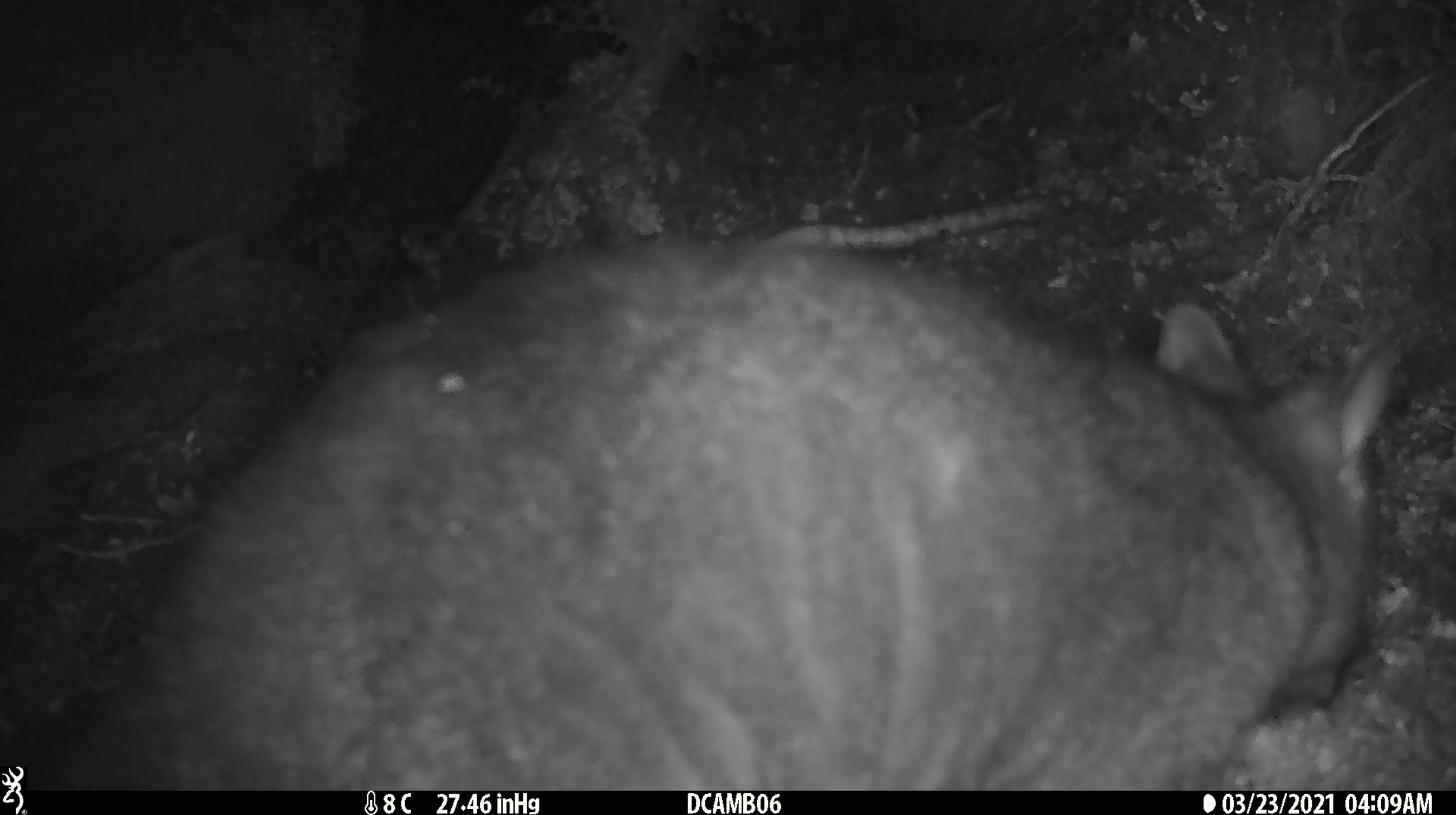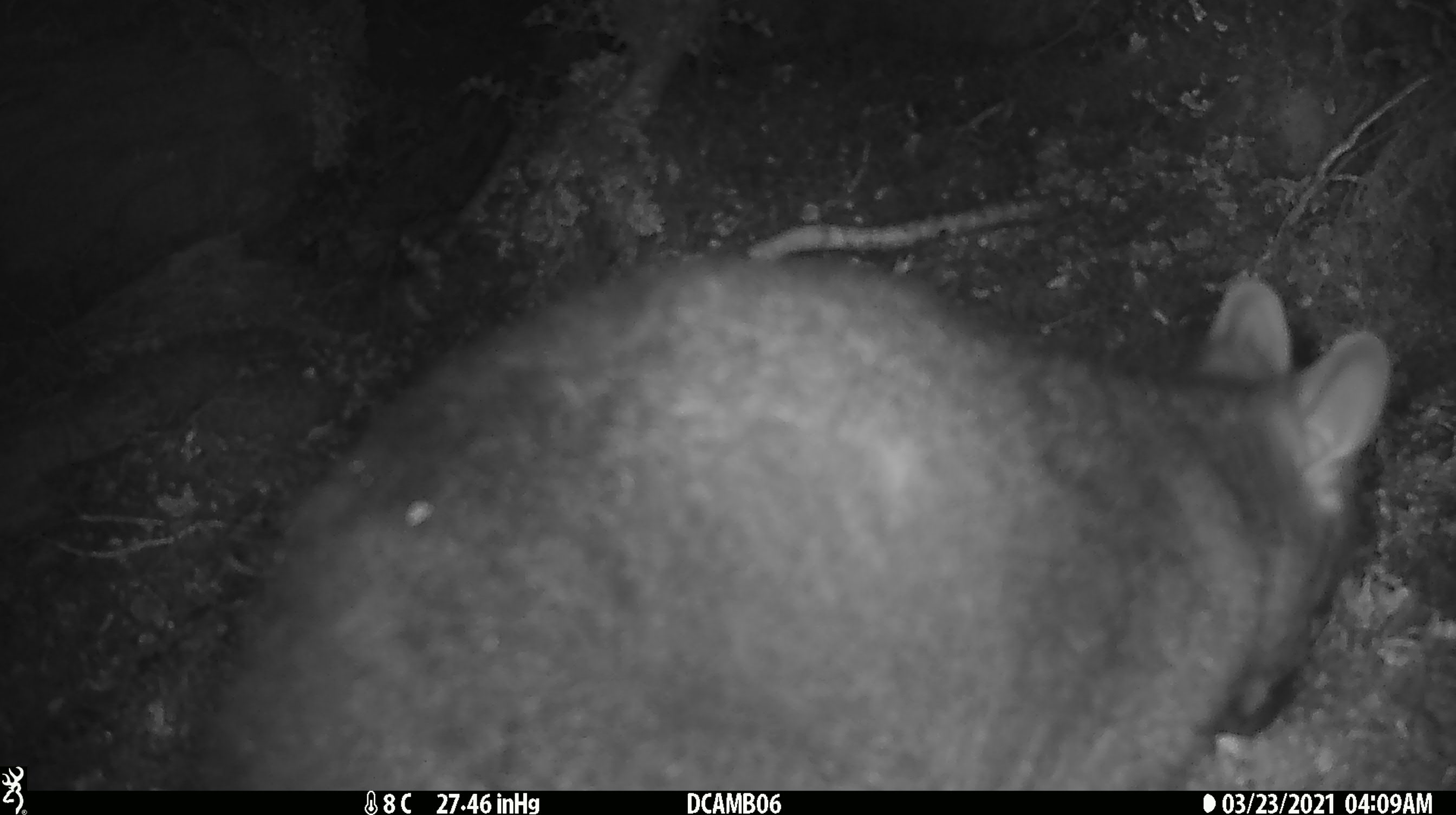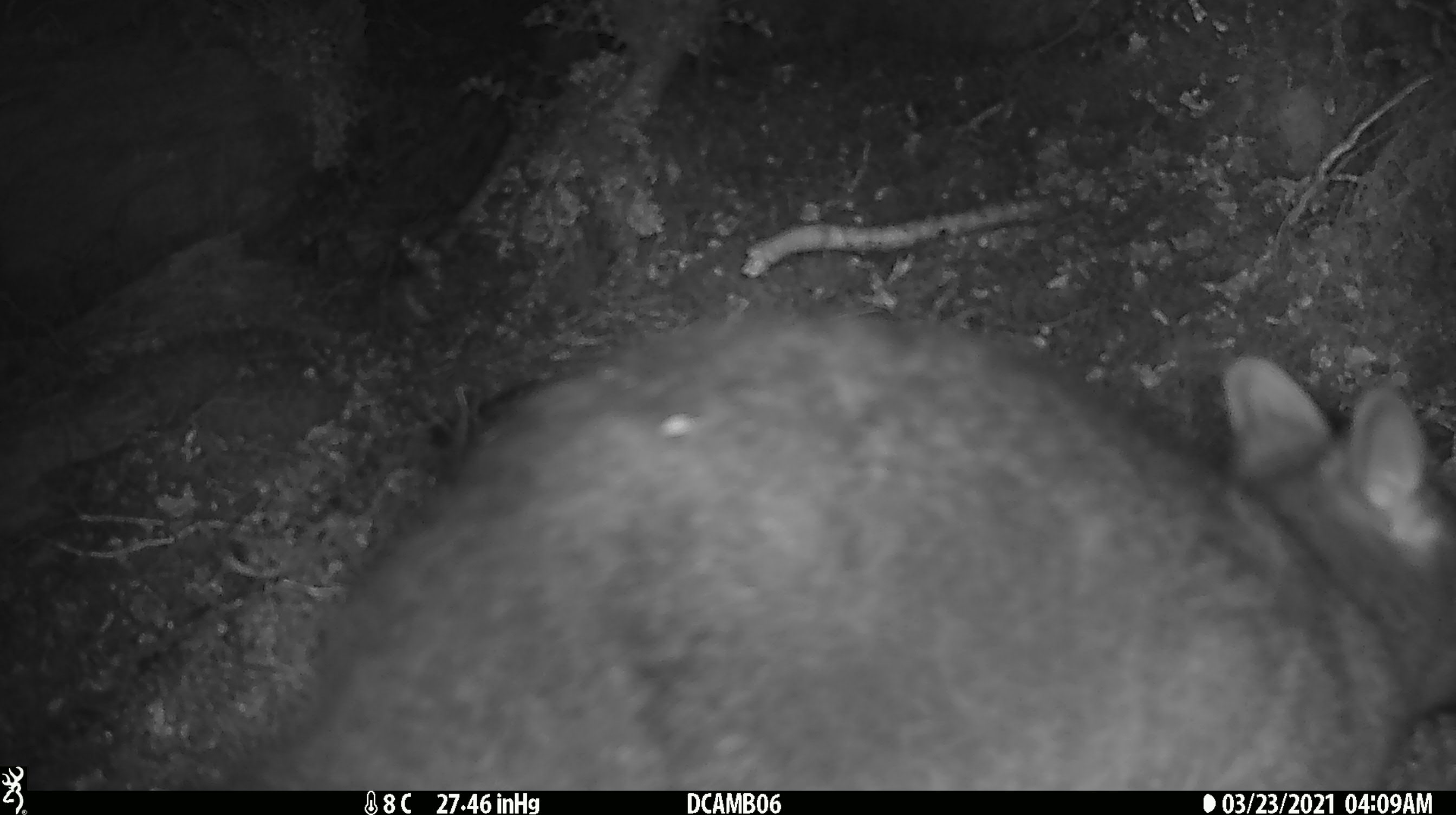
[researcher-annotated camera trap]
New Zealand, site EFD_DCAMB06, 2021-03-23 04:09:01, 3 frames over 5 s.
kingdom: Animalia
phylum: Chordata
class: Mammalia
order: Diprotodontia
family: Phalangeridae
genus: Trichosurus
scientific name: Trichosurus vulpecula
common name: common brushtail possum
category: possum